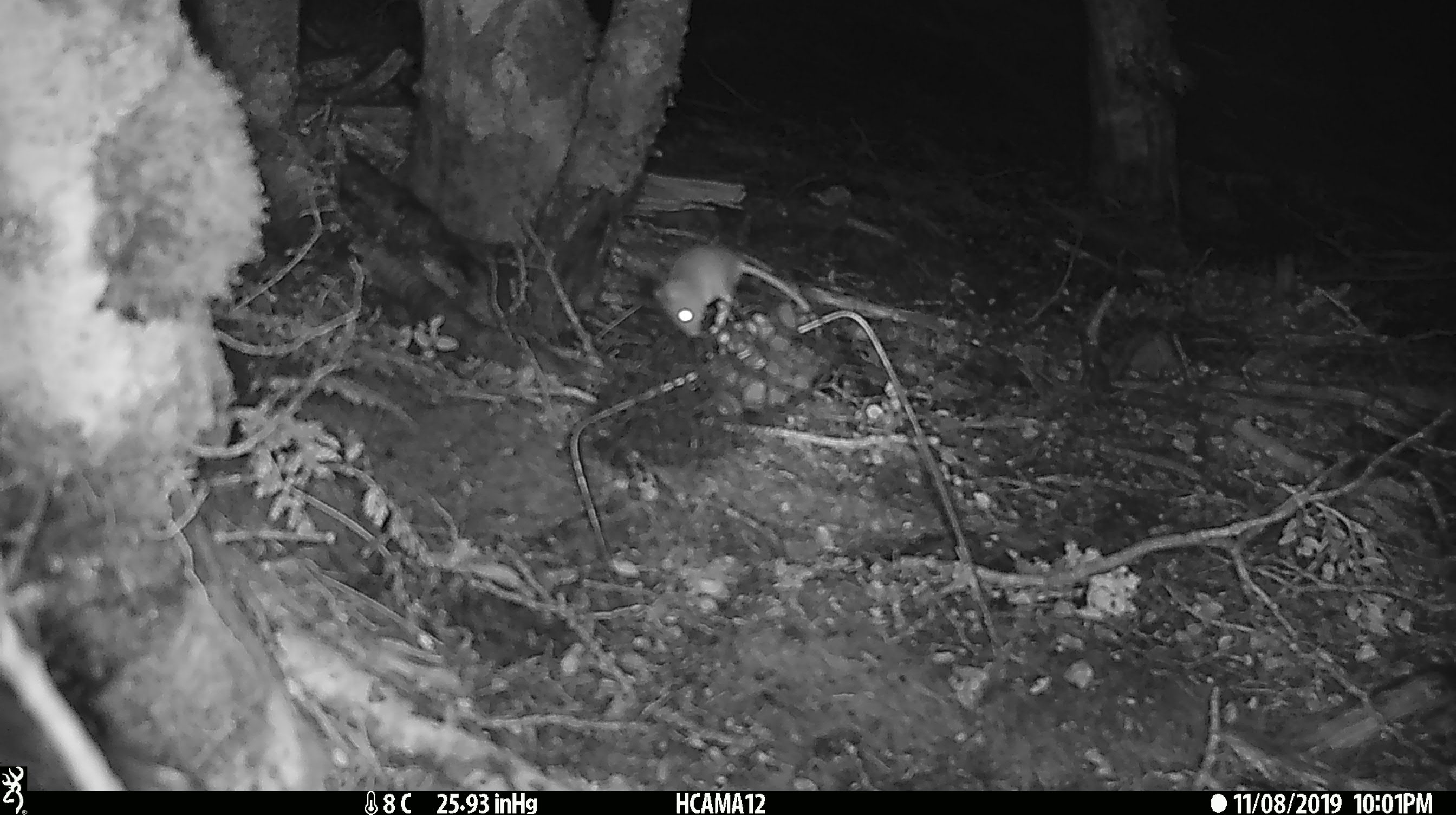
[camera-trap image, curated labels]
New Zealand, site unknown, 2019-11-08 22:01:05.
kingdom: Animalia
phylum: Chordata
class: Mammalia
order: Rodentia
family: Muridae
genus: Mus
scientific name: Mus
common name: mouse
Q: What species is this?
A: Mouse (Mus).